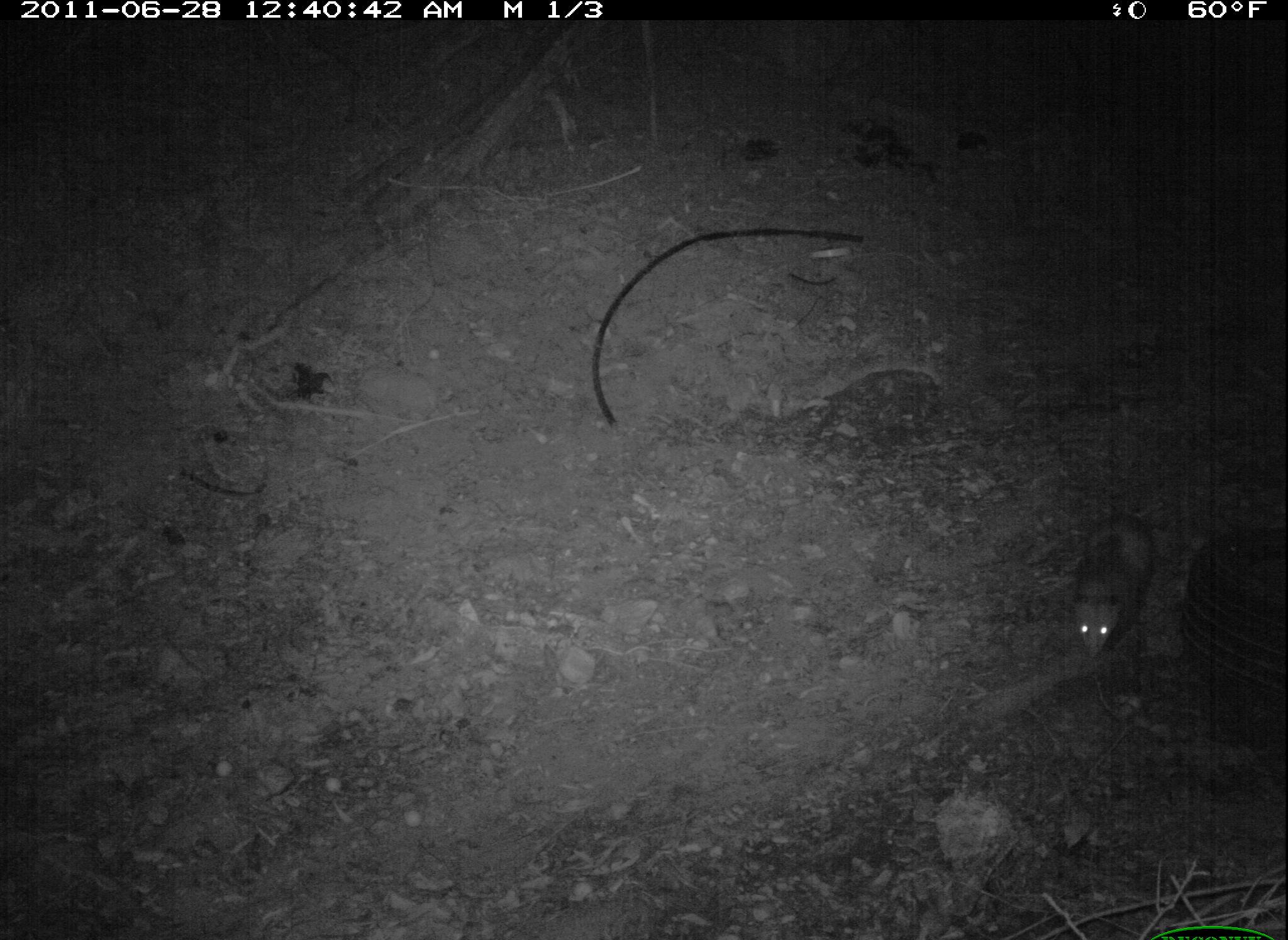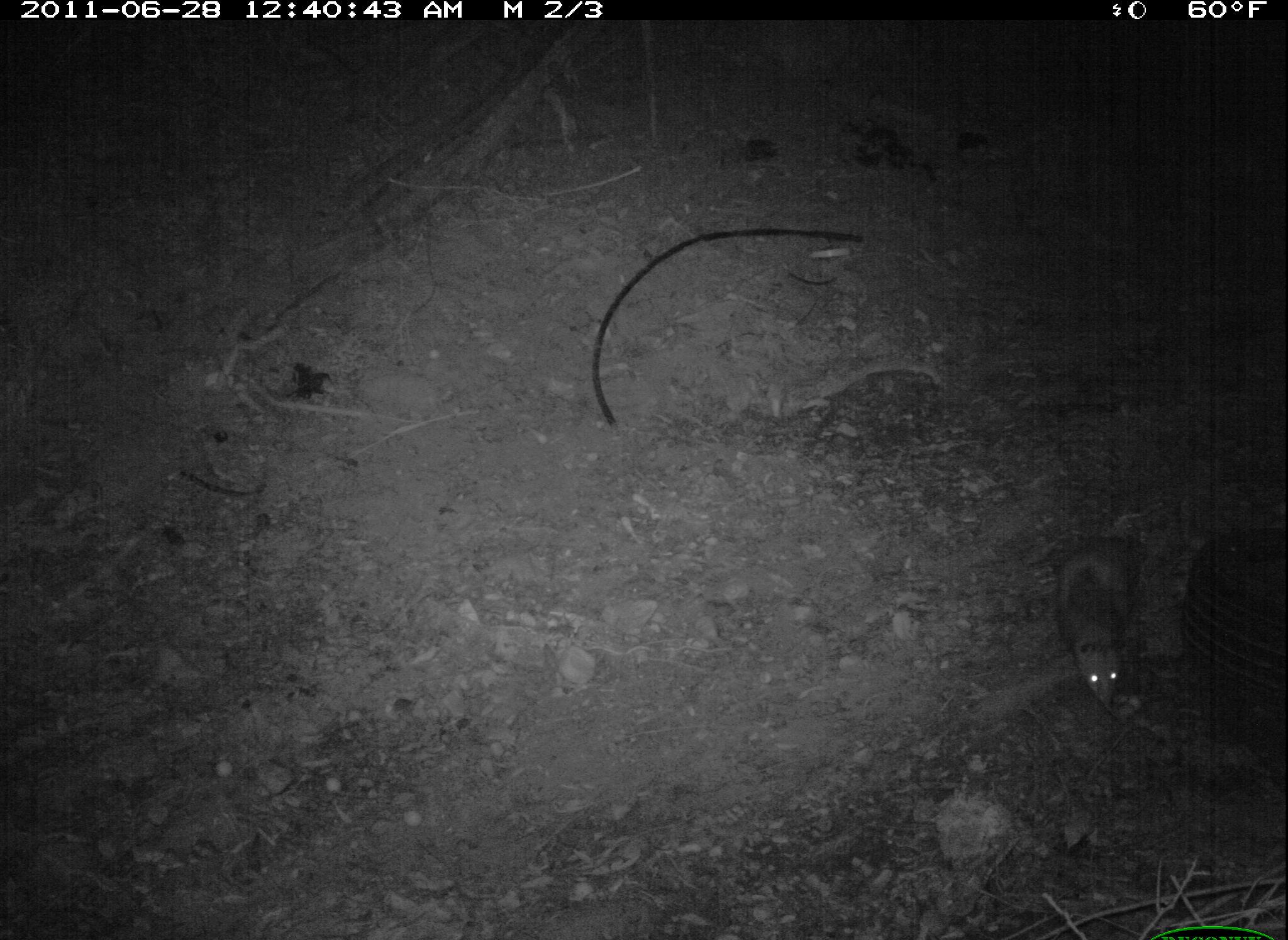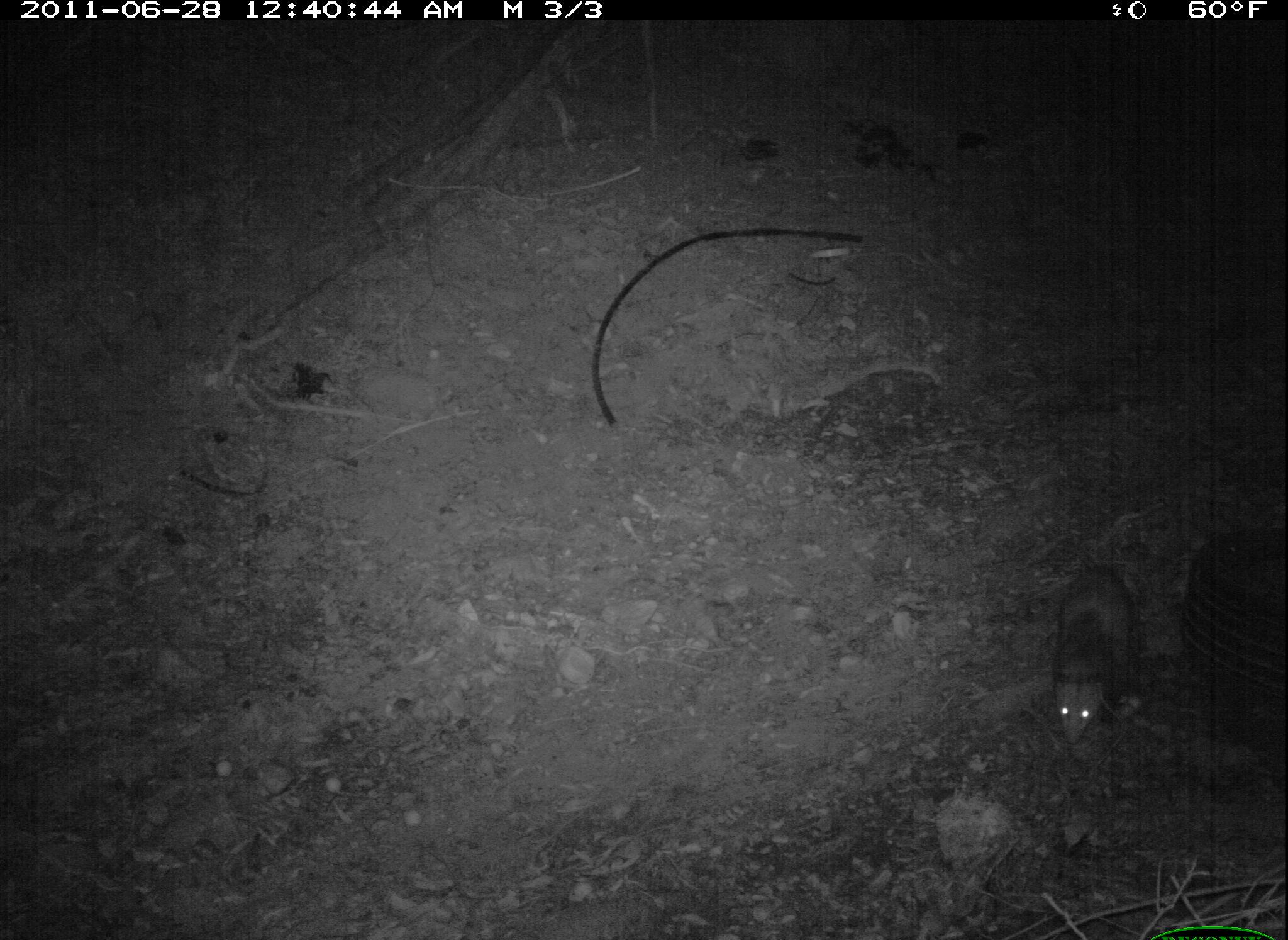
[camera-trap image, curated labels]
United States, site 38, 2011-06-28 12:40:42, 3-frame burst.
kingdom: Animalia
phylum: Chordata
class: Mammalia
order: Didelphimorphia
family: Didelphidae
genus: Didelphis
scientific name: Didelphis virginiana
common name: virginia opossum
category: opossum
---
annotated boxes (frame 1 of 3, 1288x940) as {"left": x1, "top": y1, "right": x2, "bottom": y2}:
opossum: {"left": 1048, "top": 503, "right": 1174, "bottom": 691}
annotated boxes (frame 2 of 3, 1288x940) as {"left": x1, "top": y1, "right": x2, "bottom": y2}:
opossum: {"left": 1019, "top": 491, "right": 1183, "bottom": 759}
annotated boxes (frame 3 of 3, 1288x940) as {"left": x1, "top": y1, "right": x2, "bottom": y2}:
opossum: {"left": 1040, "top": 535, "right": 1159, "bottom": 765}